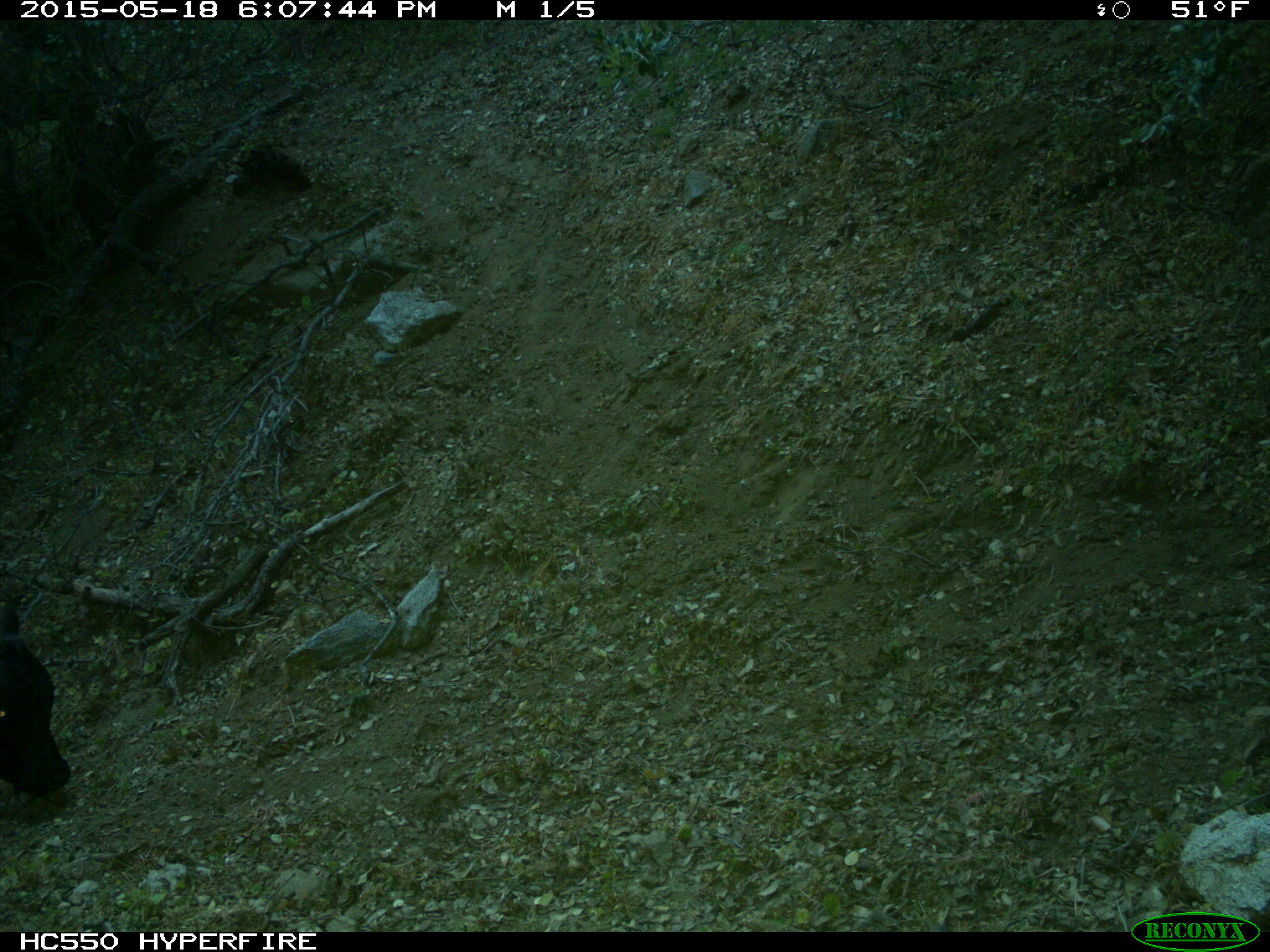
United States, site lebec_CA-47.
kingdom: Animalia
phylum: Chordata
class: Mammalia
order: Artiodactyla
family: Bovidae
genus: Bos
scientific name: Bos taurus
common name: domestic cow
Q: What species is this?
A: Bos taurus (domestic cow).